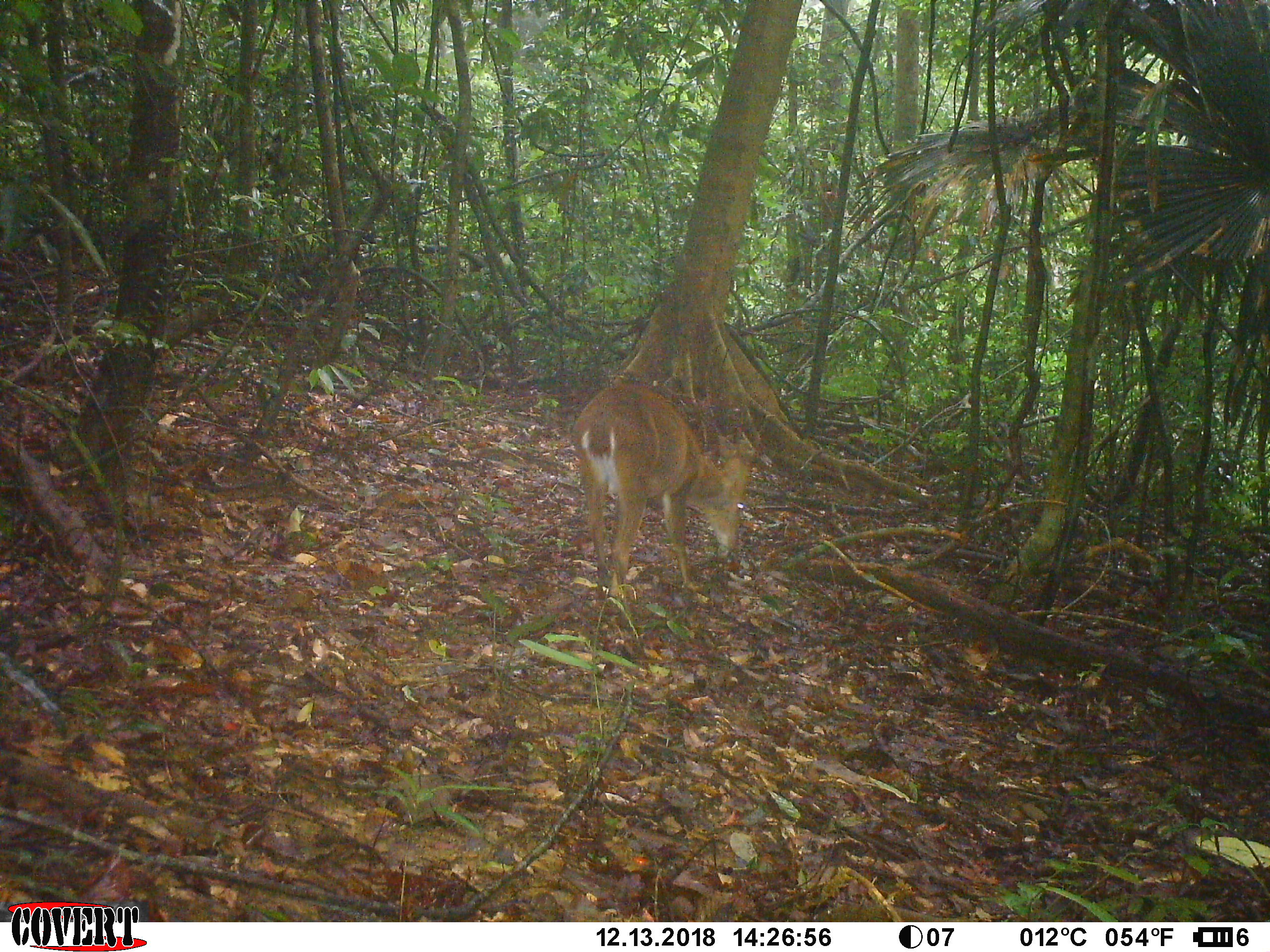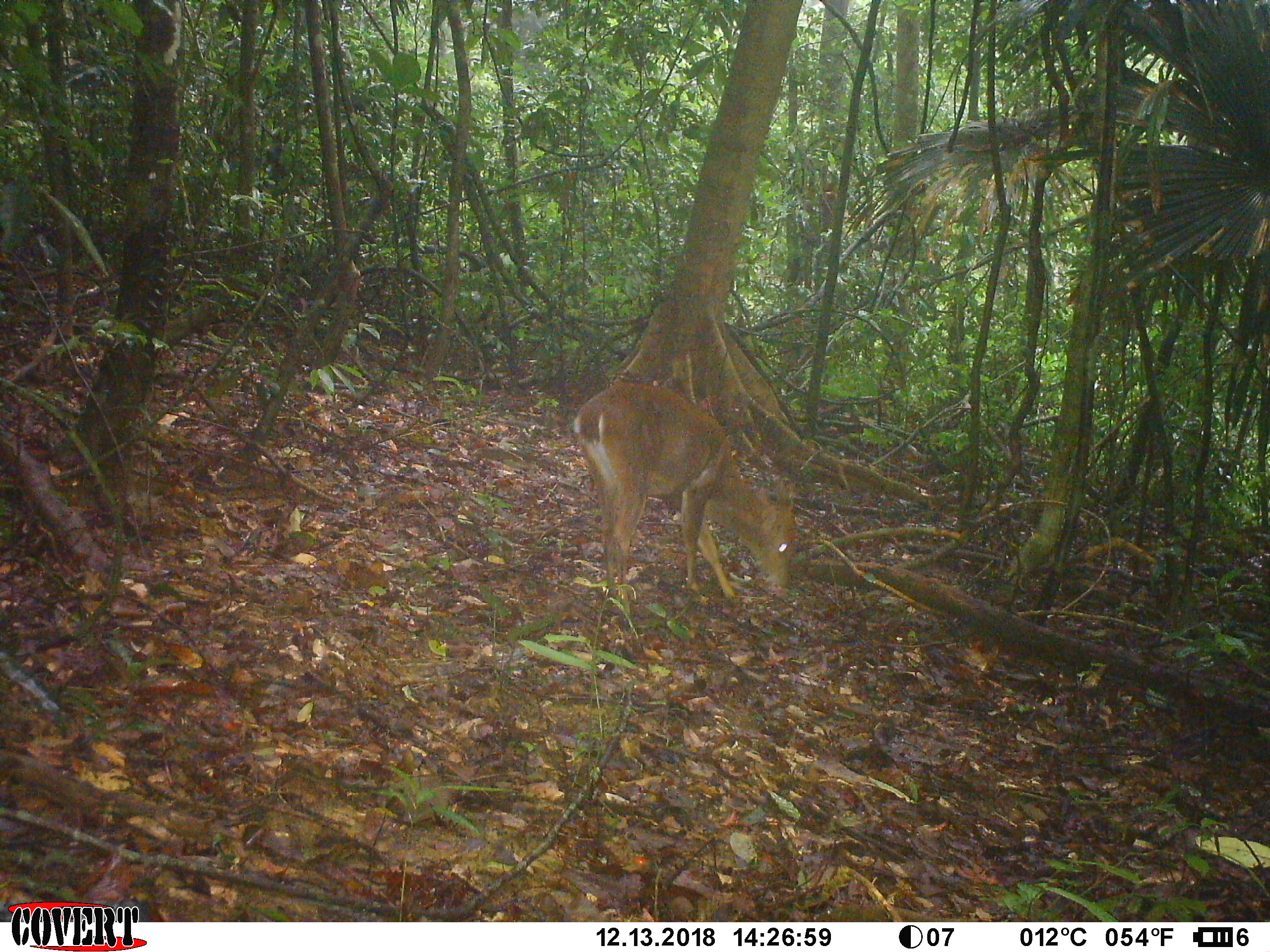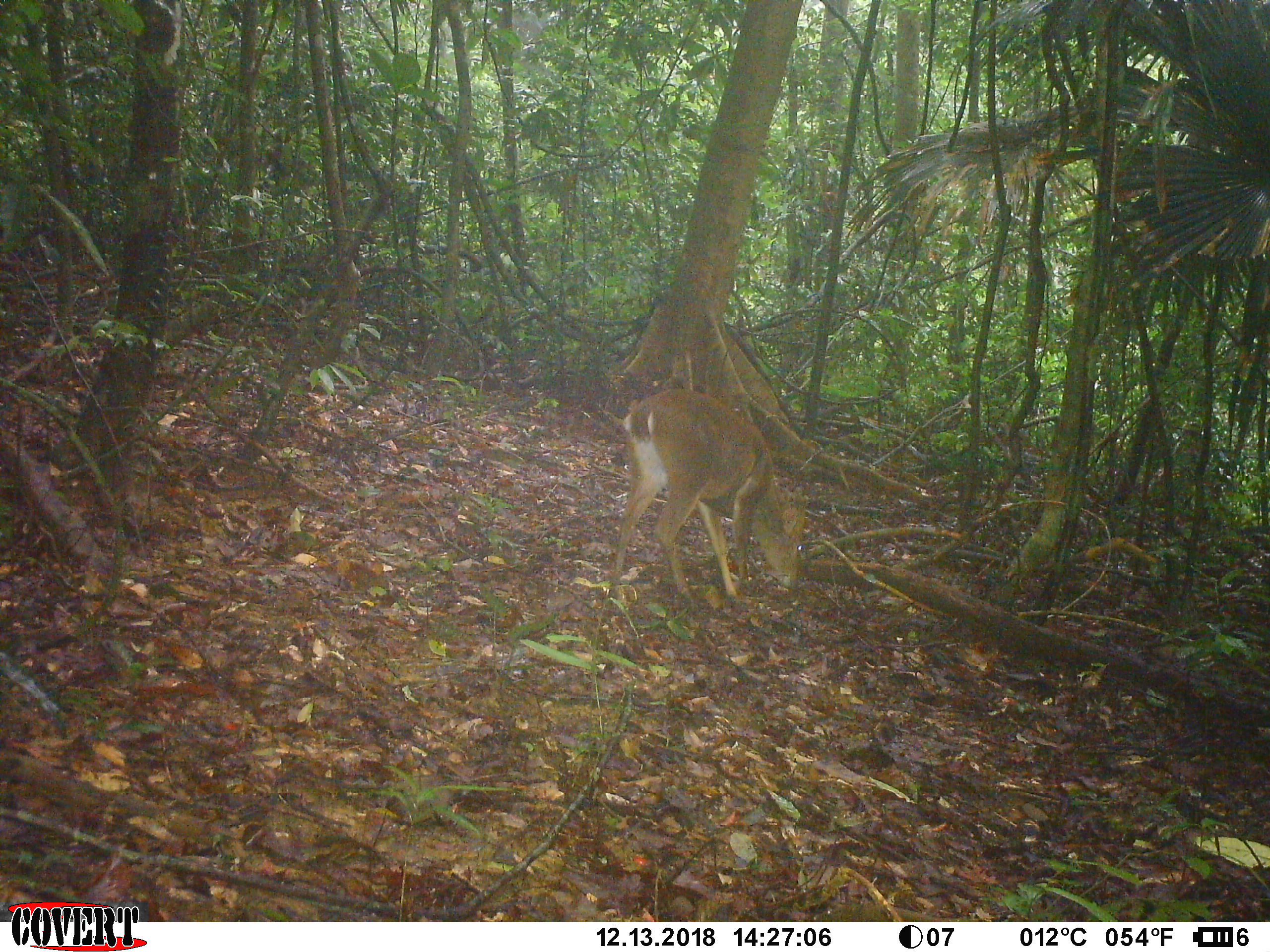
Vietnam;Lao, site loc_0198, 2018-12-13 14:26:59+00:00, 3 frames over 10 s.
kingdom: Animalia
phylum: Chordata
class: Mammalia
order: Artiodactyla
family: Cervidae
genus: Muntiacus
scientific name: Muntiacus vuquangensis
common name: large-antlered muntjac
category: large antlered muntjac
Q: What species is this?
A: Large antlered muntjac (large-antlered muntjac) (Muntiacus vuquangensis).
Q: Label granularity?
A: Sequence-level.